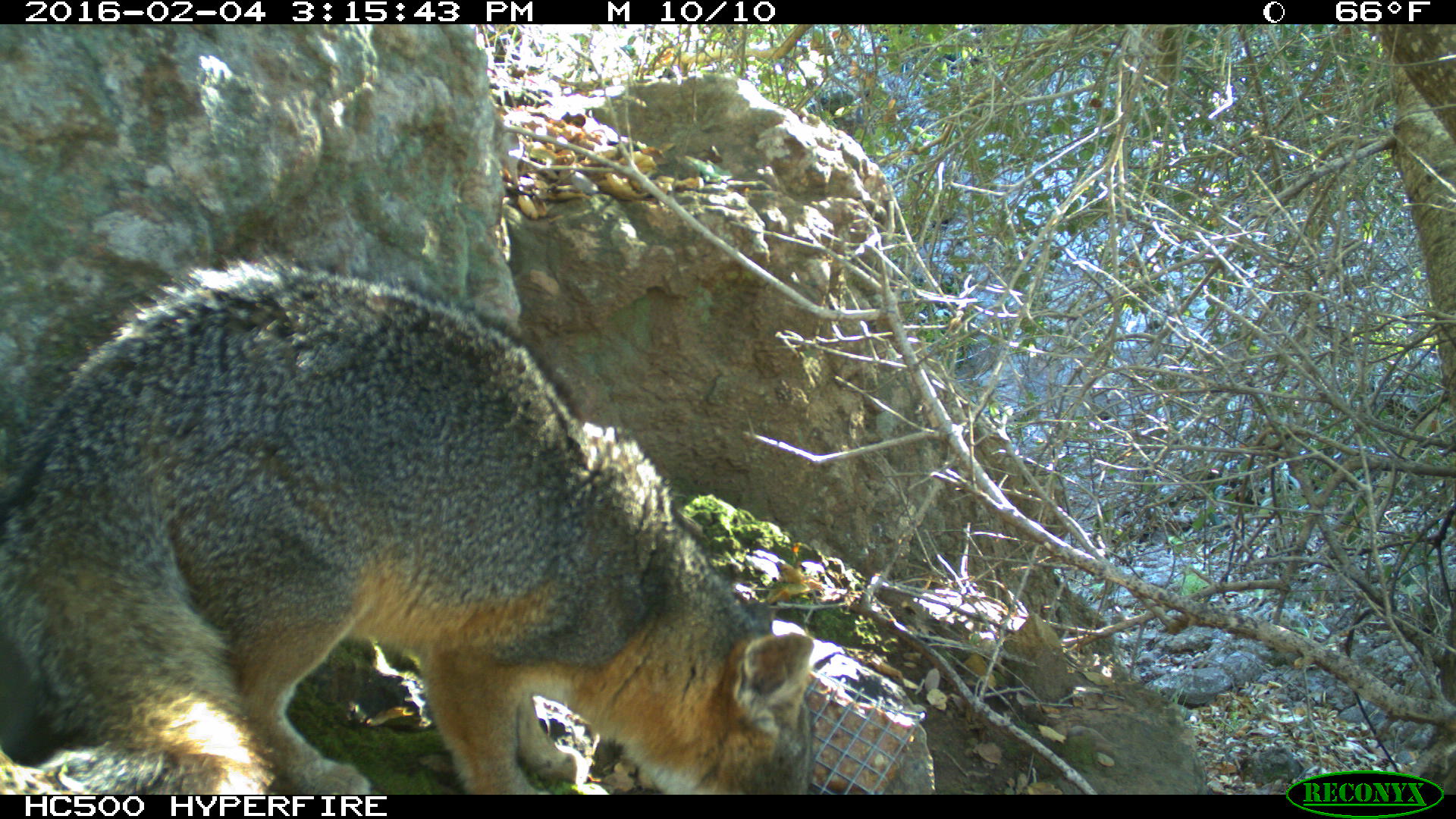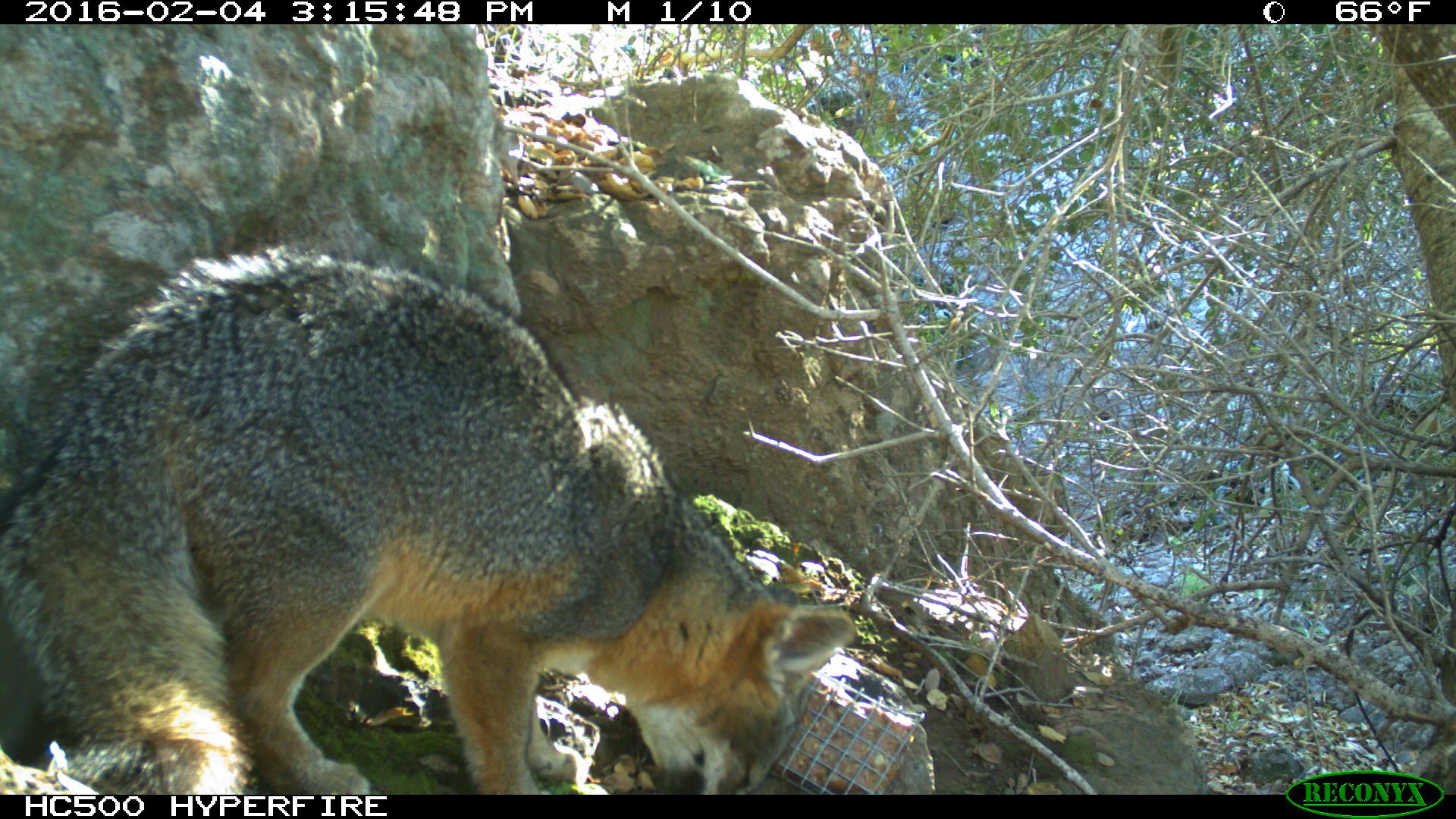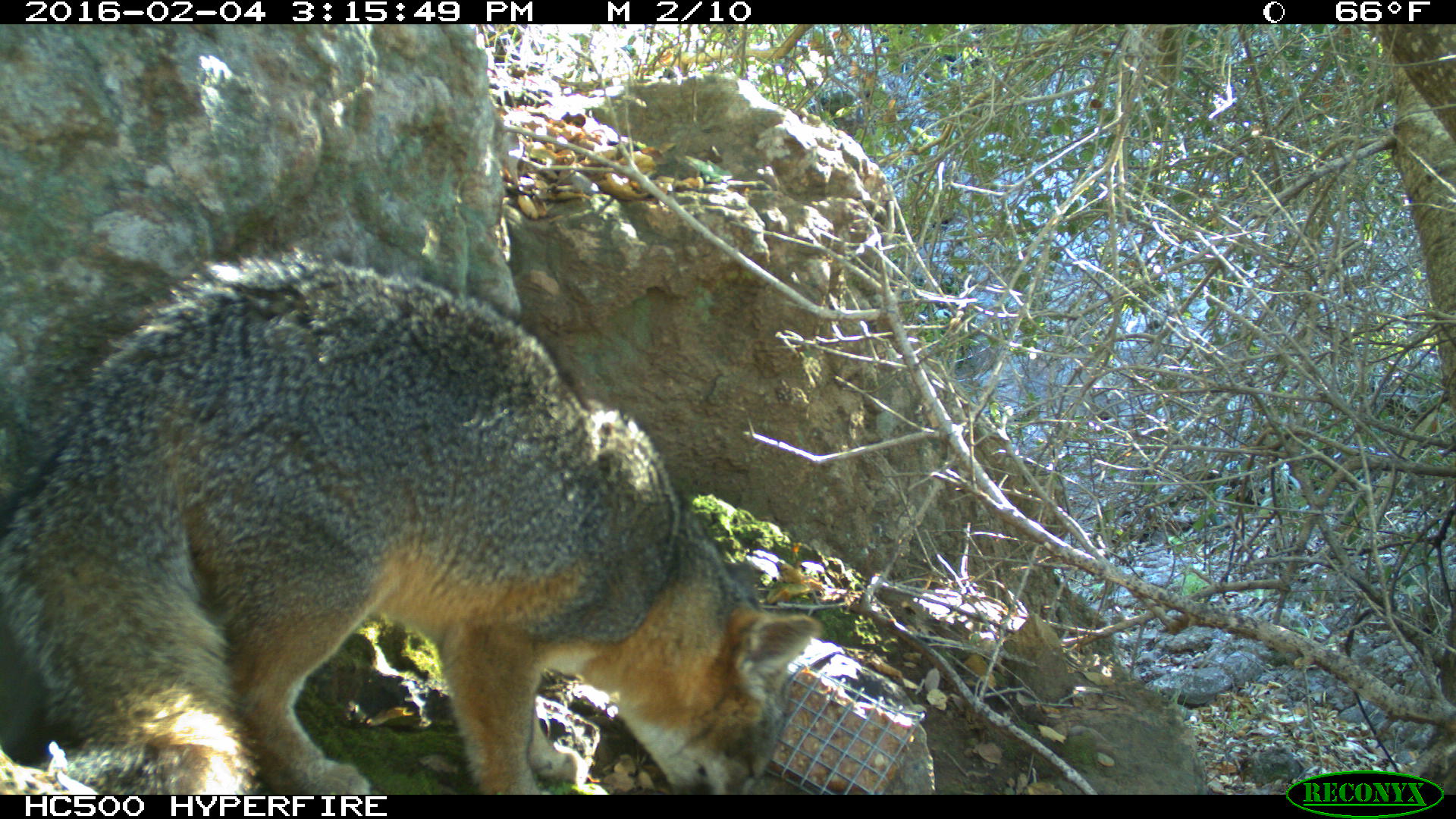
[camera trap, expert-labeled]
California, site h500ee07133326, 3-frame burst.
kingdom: Animalia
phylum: Chordata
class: Mammalia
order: Carnivora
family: Canidae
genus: Urocyon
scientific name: Urocyon littoralis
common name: island fox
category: fox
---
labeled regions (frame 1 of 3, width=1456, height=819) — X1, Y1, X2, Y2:
fox: 0, 258, 813, 794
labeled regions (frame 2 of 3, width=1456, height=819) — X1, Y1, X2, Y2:
fox: 0, 215, 858, 794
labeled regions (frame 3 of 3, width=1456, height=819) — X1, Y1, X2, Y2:
fox: 0, 243, 819, 795